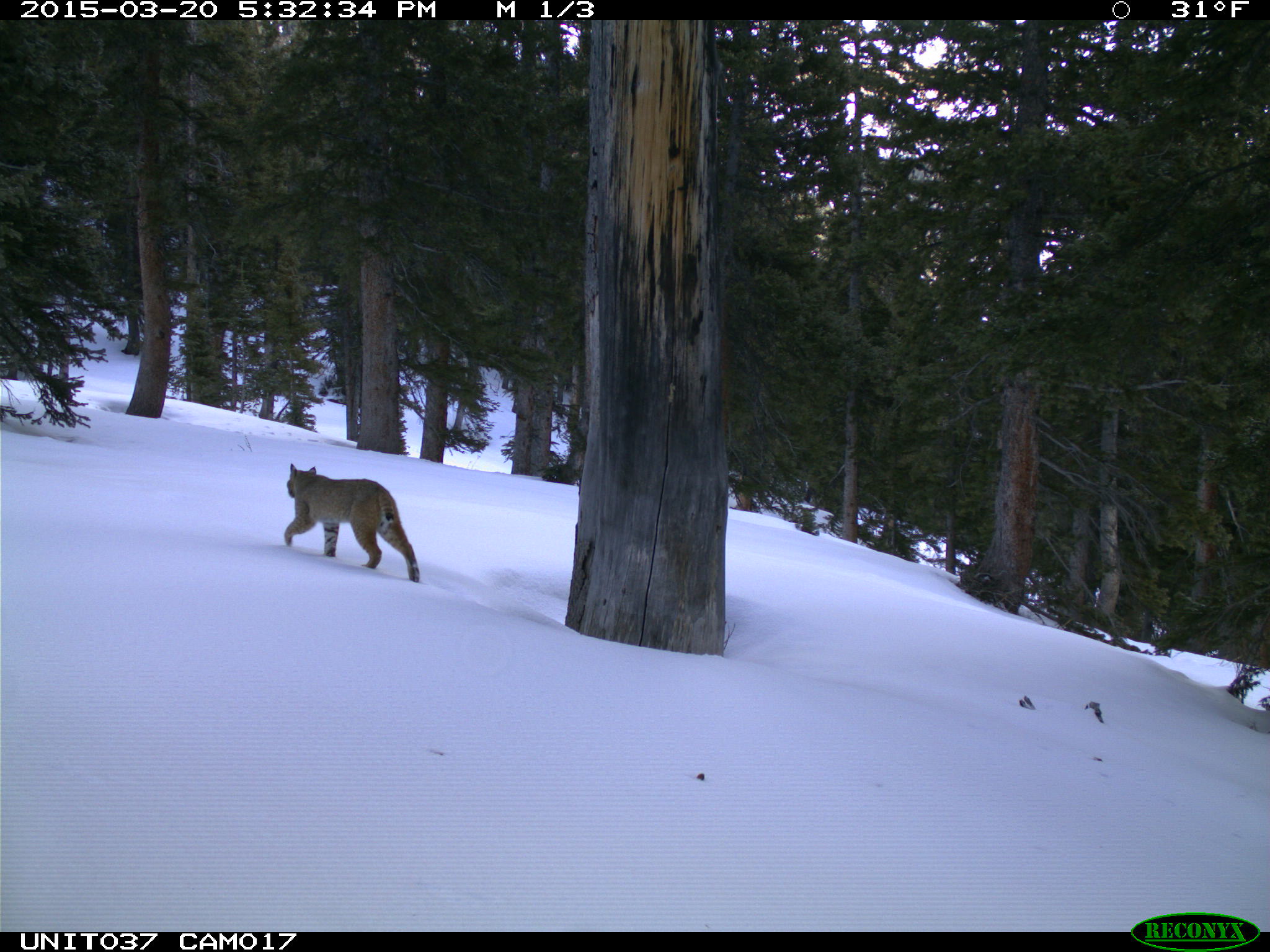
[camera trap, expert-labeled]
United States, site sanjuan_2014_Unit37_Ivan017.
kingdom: Animalia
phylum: Chordata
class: Mammalia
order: Carnivora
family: Felidae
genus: Lynx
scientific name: Lynx rufus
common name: bobcat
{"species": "Lynx rufus (bobcat)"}